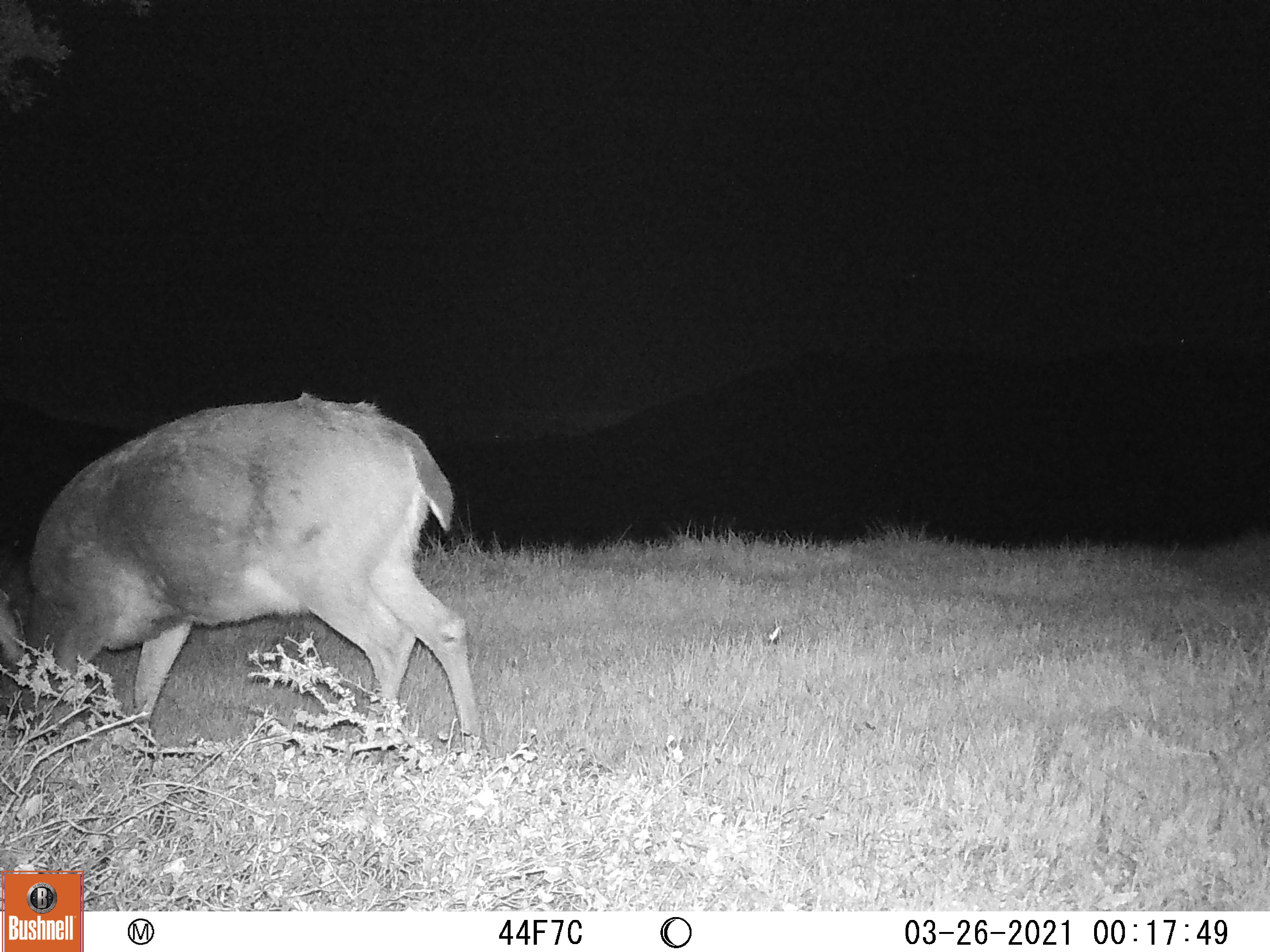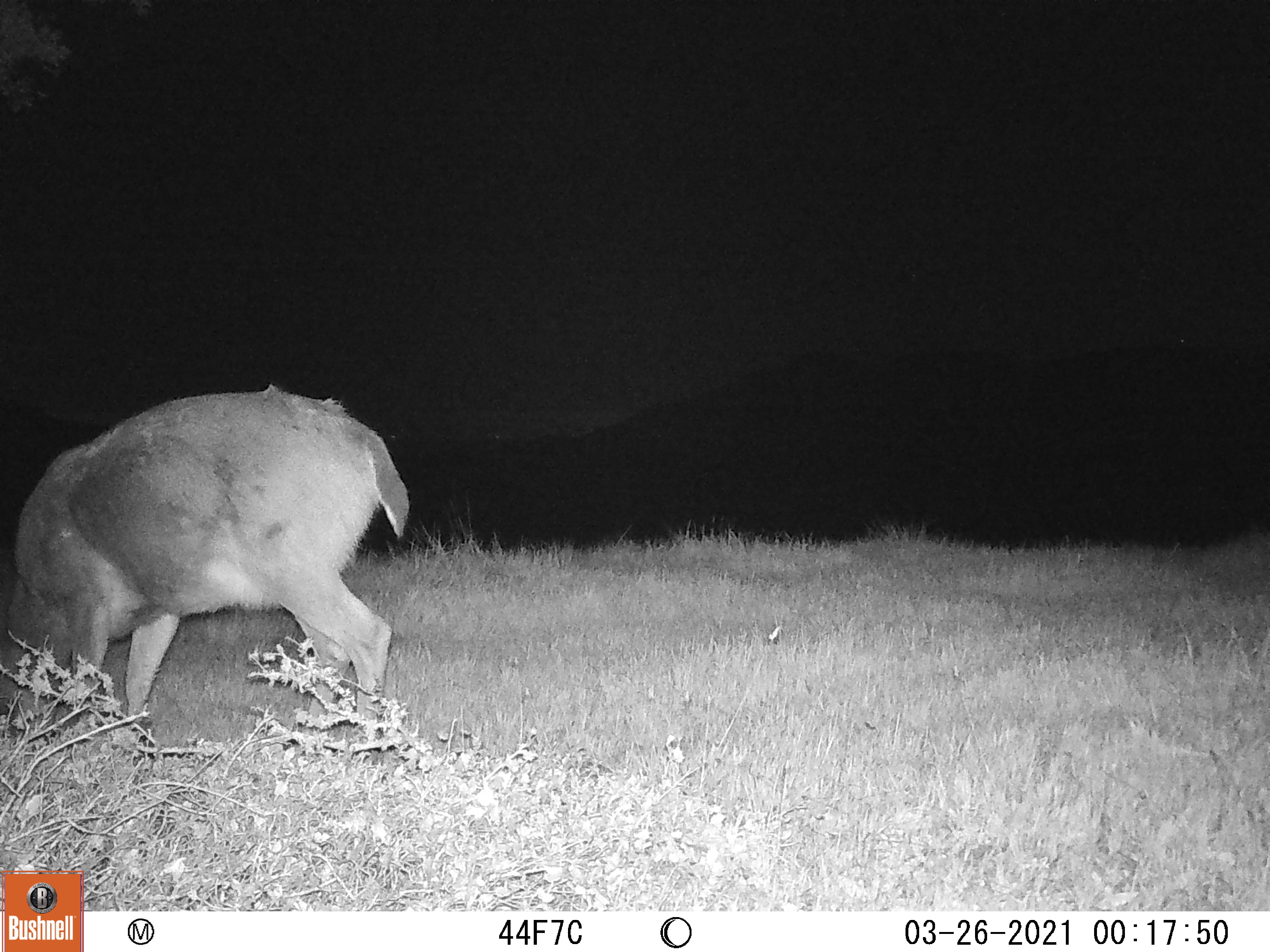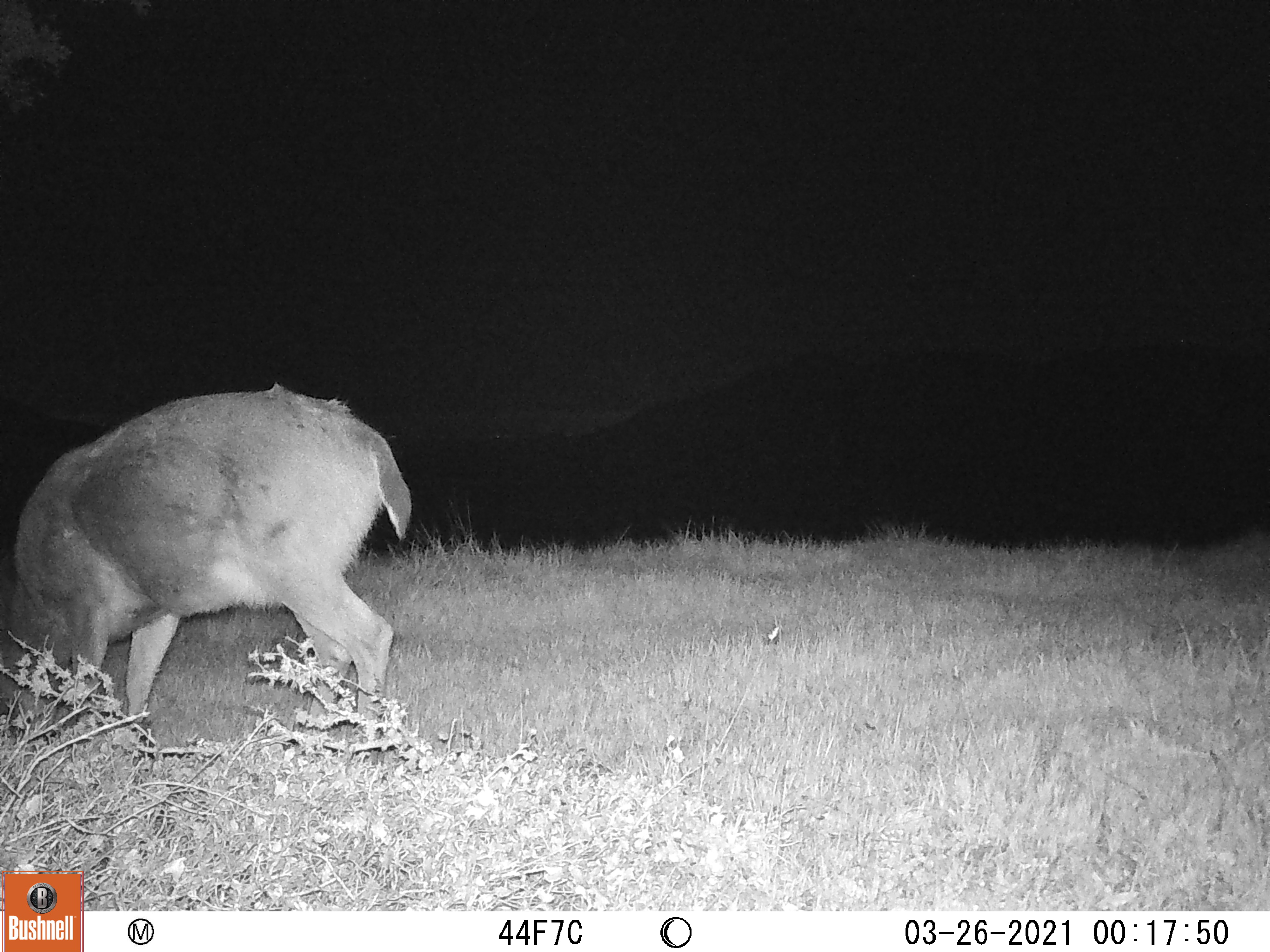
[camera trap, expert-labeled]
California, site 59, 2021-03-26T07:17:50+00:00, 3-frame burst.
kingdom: Animalia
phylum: Chordata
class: Mammalia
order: Artiodactyla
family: Cervidae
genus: Odocoileus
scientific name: Odocoileus hemionus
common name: mule deer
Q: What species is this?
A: Mule deer (Odocoileus hemionus).